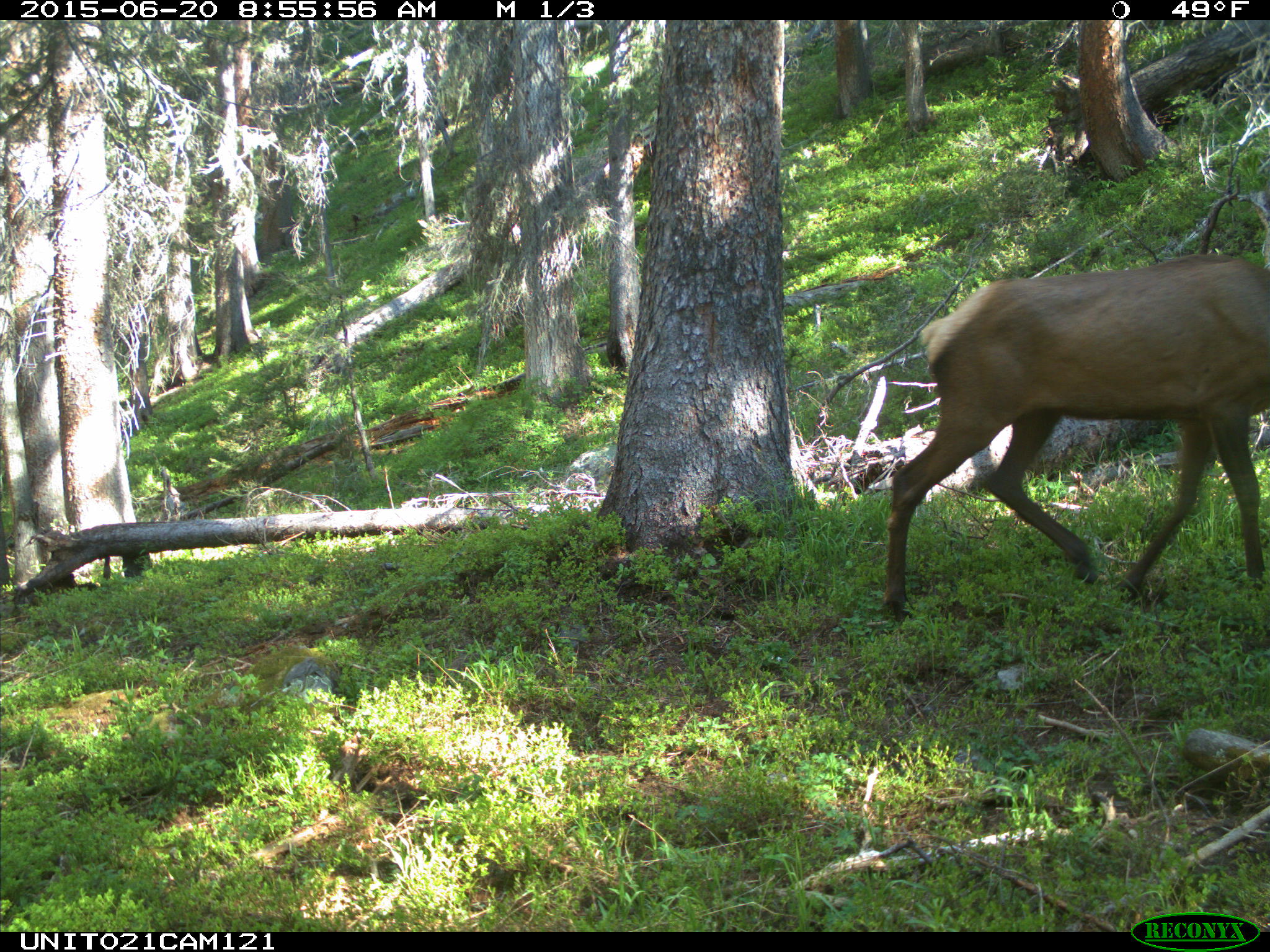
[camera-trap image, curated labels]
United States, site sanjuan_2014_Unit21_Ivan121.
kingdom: Animalia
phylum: Chordata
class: Mammalia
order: Artiodactyla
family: Cervidae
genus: Cervus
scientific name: Cervus elaphus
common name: red deer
Cervus elaphus (red deer).